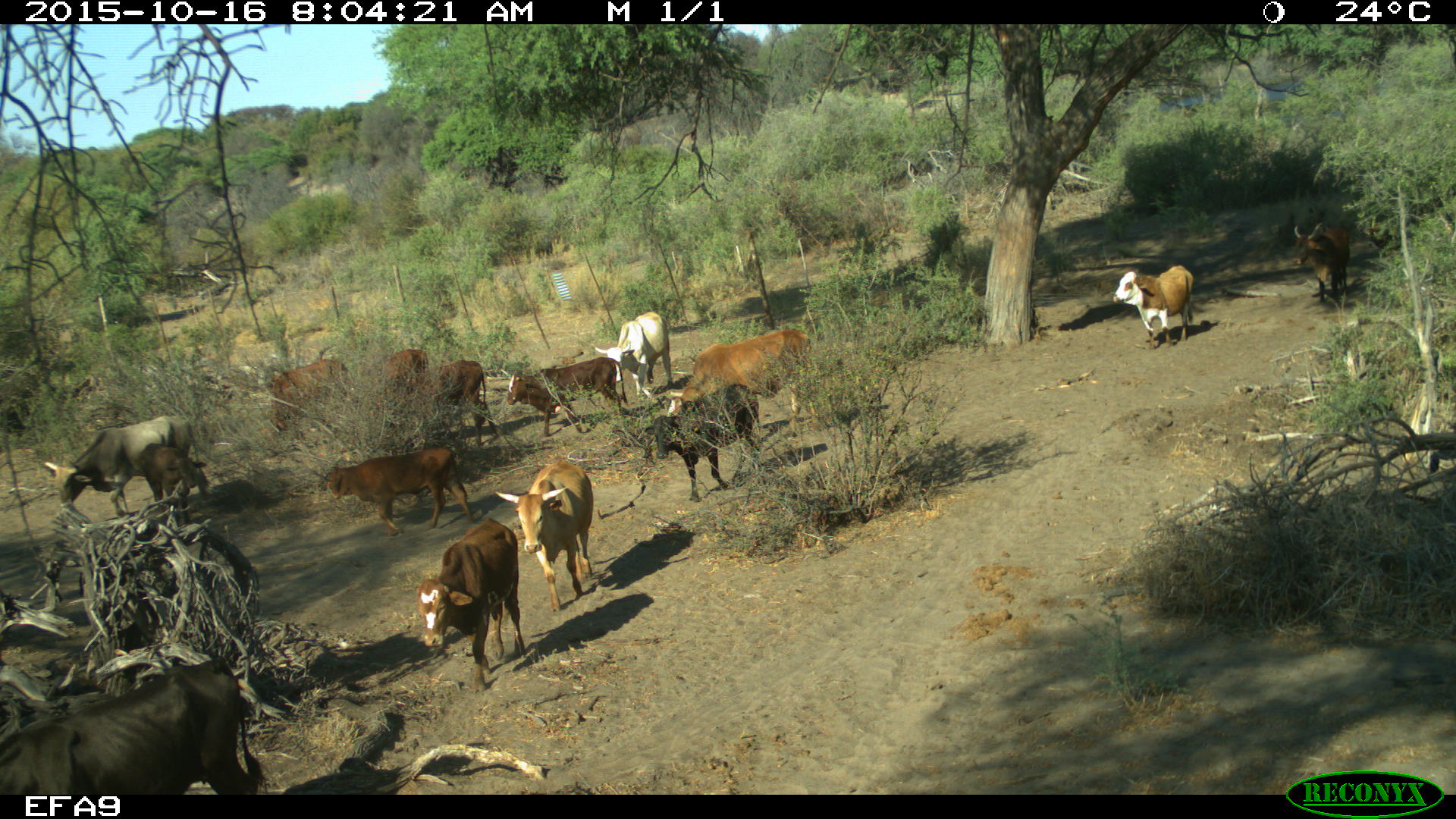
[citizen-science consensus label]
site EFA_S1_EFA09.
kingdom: Animalia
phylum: Chordata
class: Mammalia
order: Artiodactyla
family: Bovidae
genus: Bos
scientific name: Bos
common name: cattle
Cattle (Bos), count 11-50. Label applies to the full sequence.